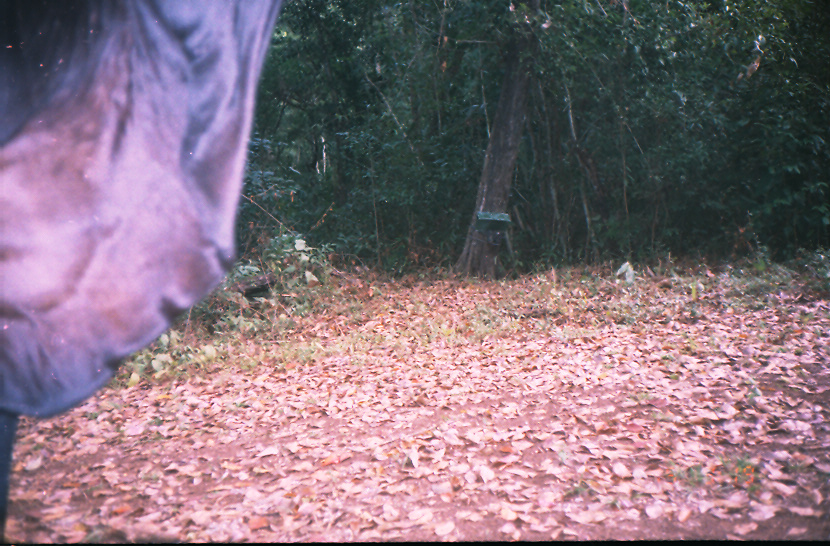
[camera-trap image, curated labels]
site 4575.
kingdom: Animalia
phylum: Chordata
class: Mammalia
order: Artiodactyla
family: Bovidae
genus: Bos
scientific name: Bos taurus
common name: domestic cattle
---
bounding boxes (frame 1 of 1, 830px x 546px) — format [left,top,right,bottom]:
bos taurus: [0,0,281,542]